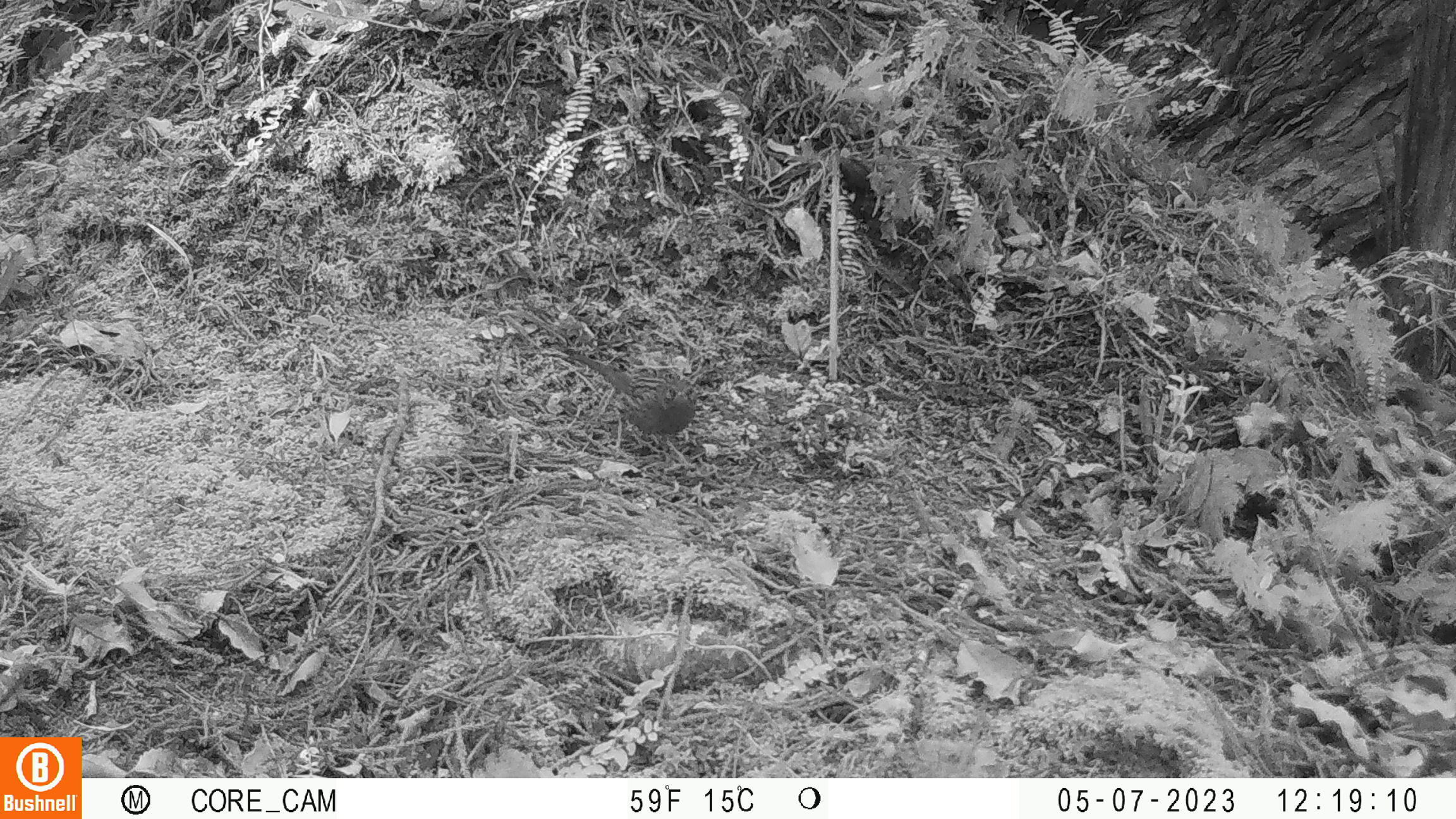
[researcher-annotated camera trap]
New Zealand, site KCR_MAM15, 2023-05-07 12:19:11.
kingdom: Animalia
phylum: Chordata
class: Aves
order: Passeriformes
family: Prunellidae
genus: Prunella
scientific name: Prunella modularis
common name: dunnock